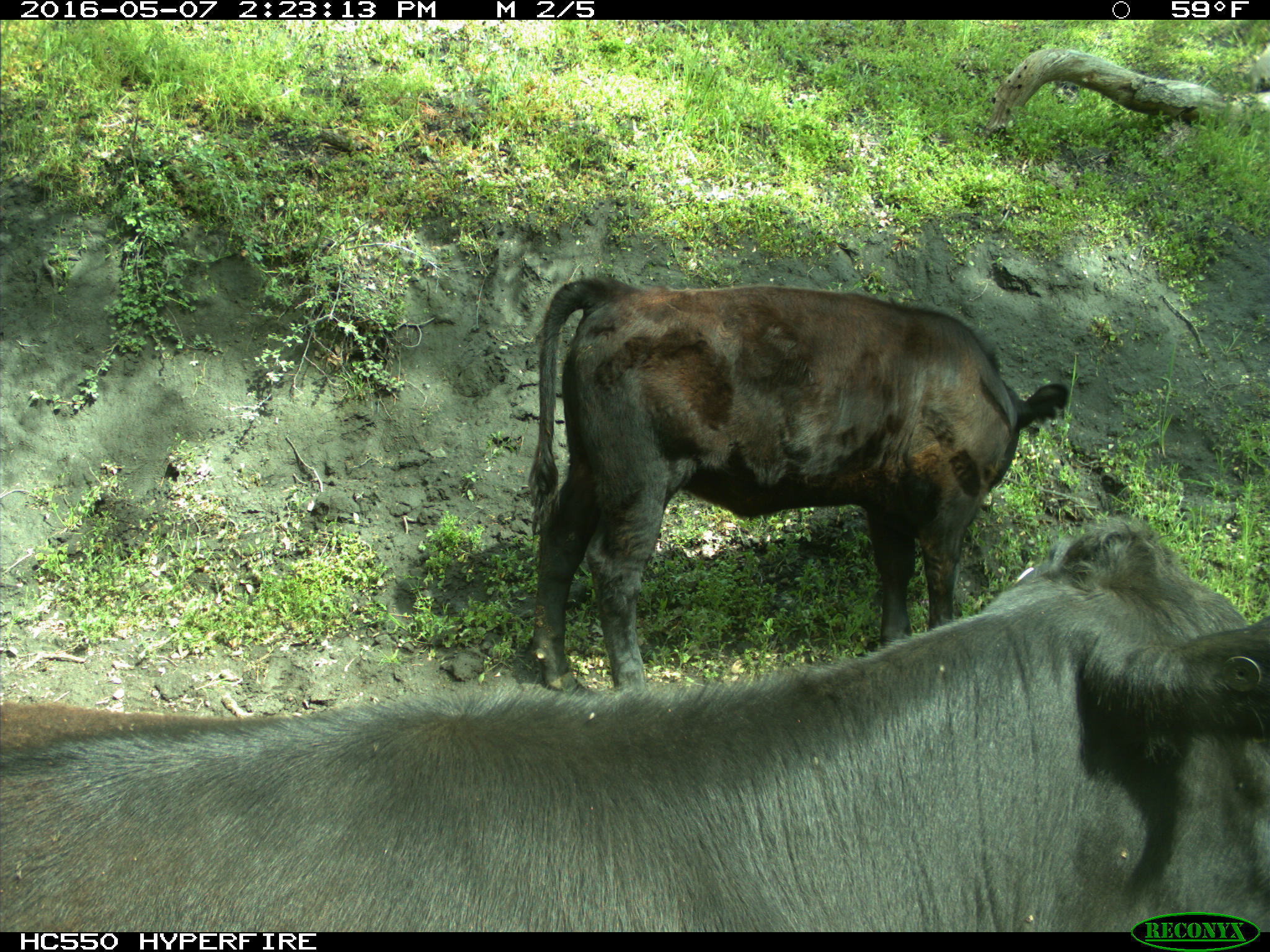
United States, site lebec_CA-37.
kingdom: Animalia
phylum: Chordata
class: Mammalia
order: Artiodactyla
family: Bovidae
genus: Bos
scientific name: Bos taurus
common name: domestic cow